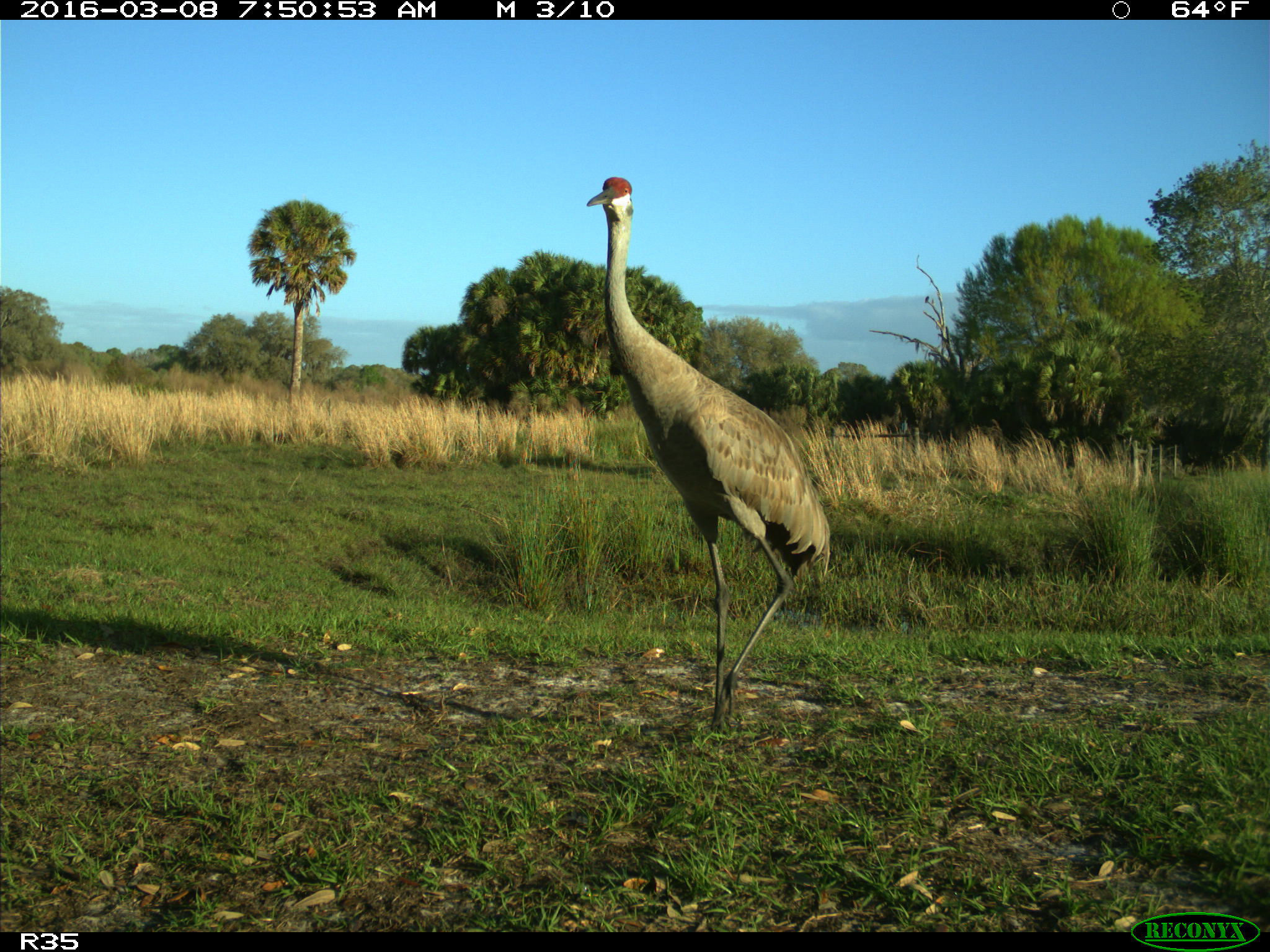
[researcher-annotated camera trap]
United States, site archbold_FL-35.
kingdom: Animalia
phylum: Chordata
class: Aves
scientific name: Aves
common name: birds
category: unidentified bird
Unidentified bird (birds) (Aves).